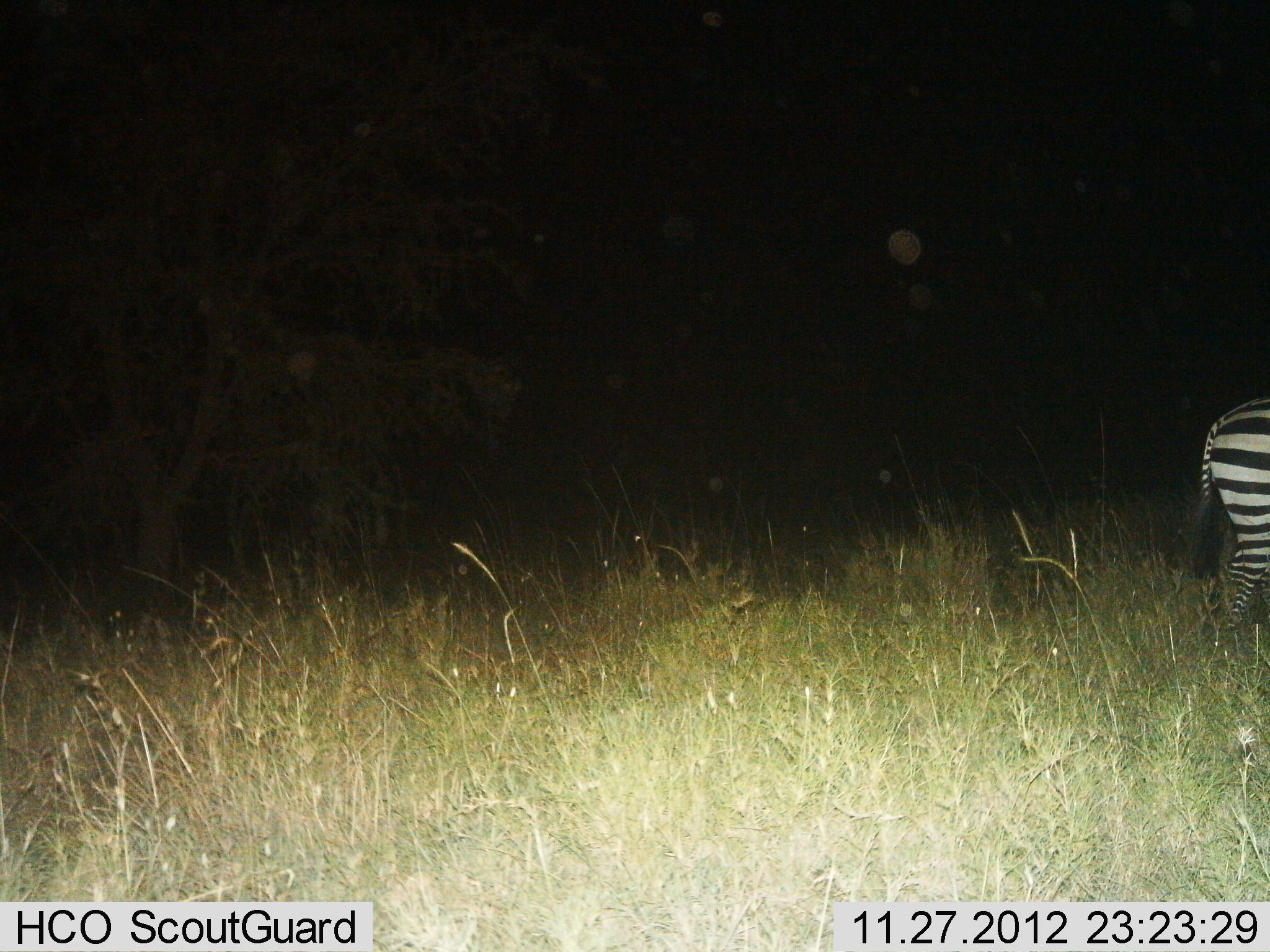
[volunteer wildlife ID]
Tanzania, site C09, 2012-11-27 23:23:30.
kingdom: Animalia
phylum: Chordata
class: Mammalia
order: Perissodactyla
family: Equidae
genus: Equus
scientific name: Equus quagga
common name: plains zebra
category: zebra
Zebra (plains zebra) (Equus quagga), count 1. Behavior (volunteer vote fractions): standing 60%, resting 0%, moving 40%, interacting 0%. Young present (vote fraction): 0%. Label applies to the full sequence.